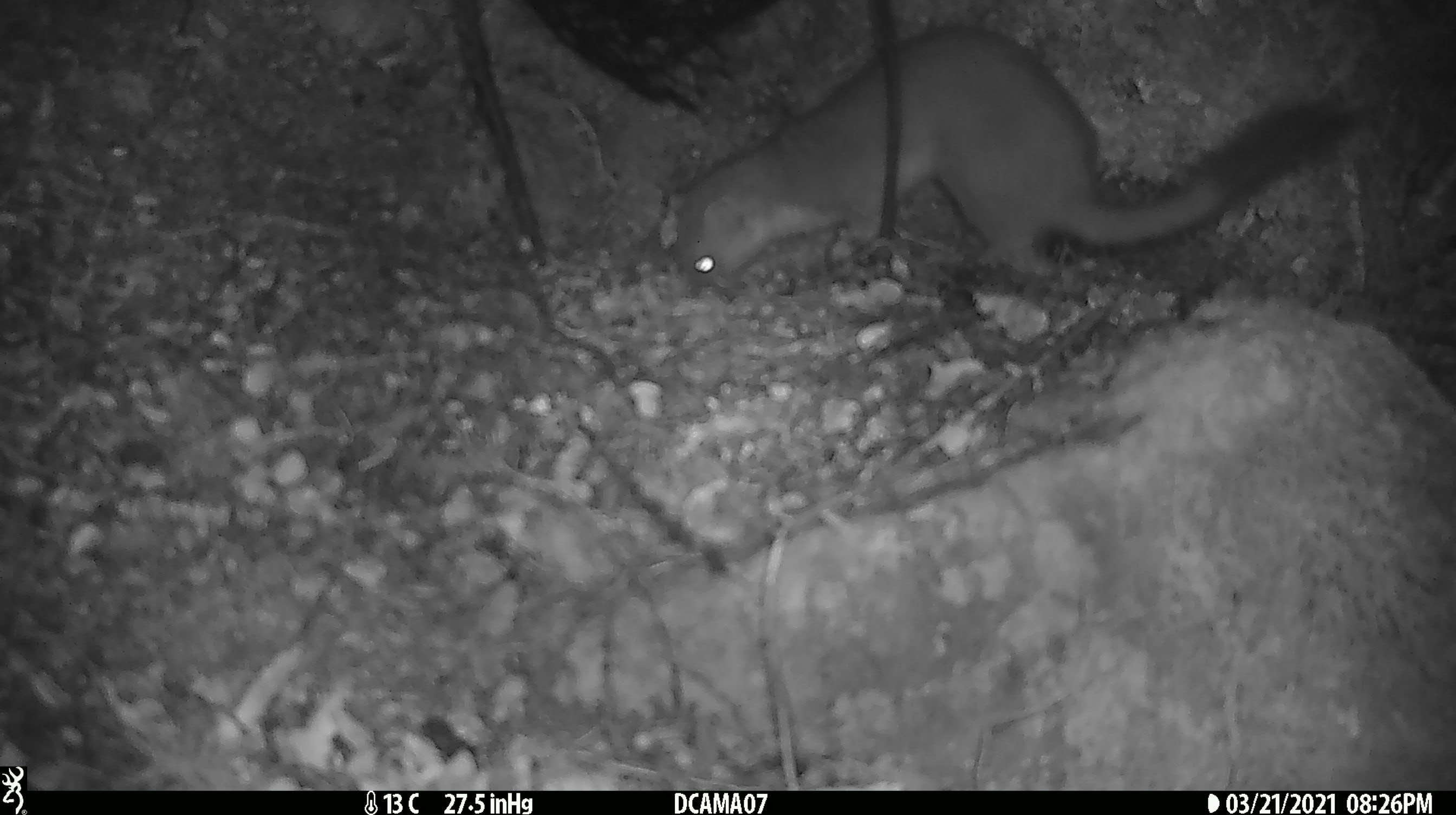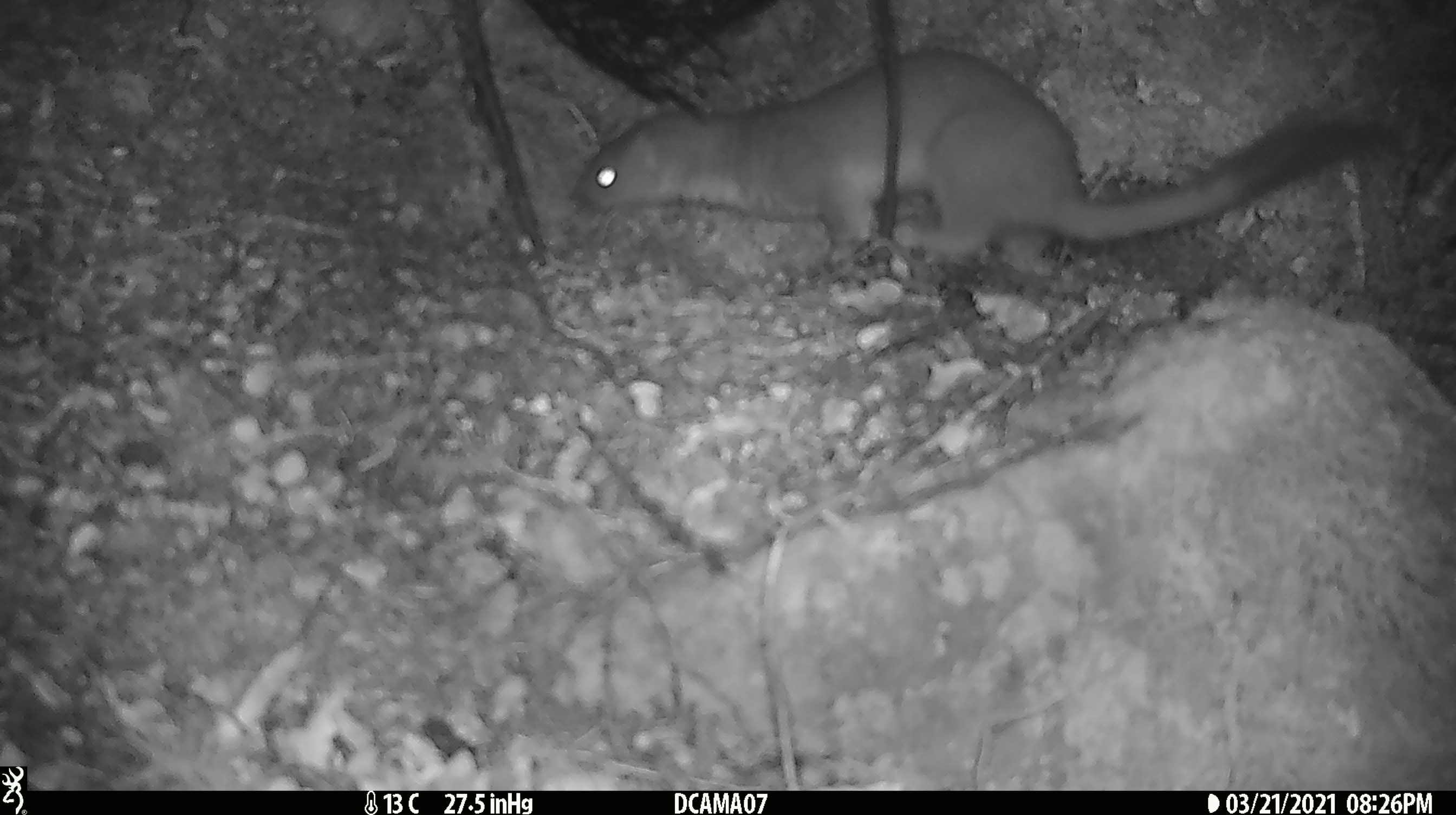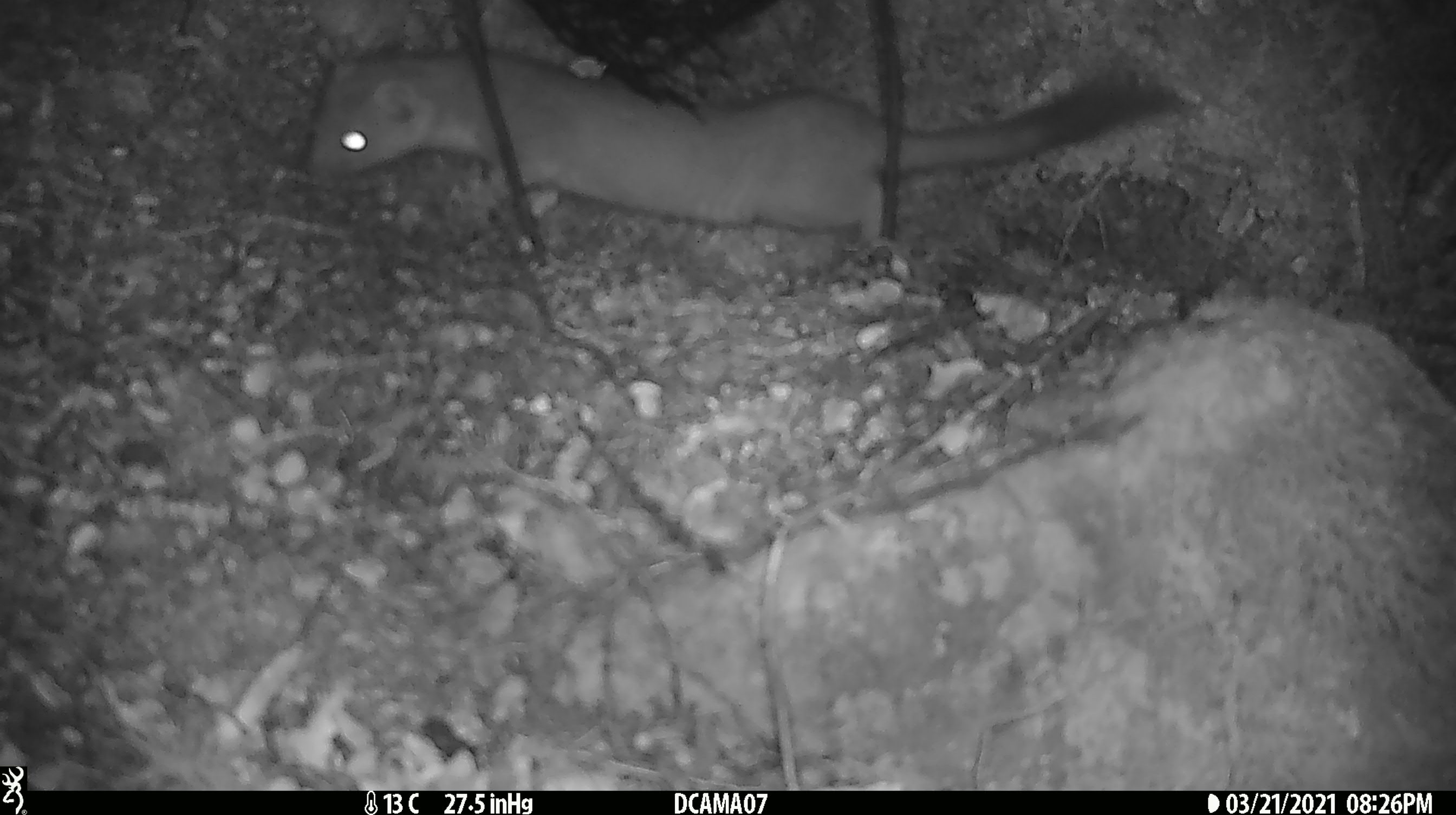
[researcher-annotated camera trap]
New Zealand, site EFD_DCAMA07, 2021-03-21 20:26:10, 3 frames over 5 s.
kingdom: Animalia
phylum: Chordata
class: Mammalia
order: Carnivora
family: Mustelidae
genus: Mustela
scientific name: Mustela erminea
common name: stoat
Stoat (Mustela erminea).